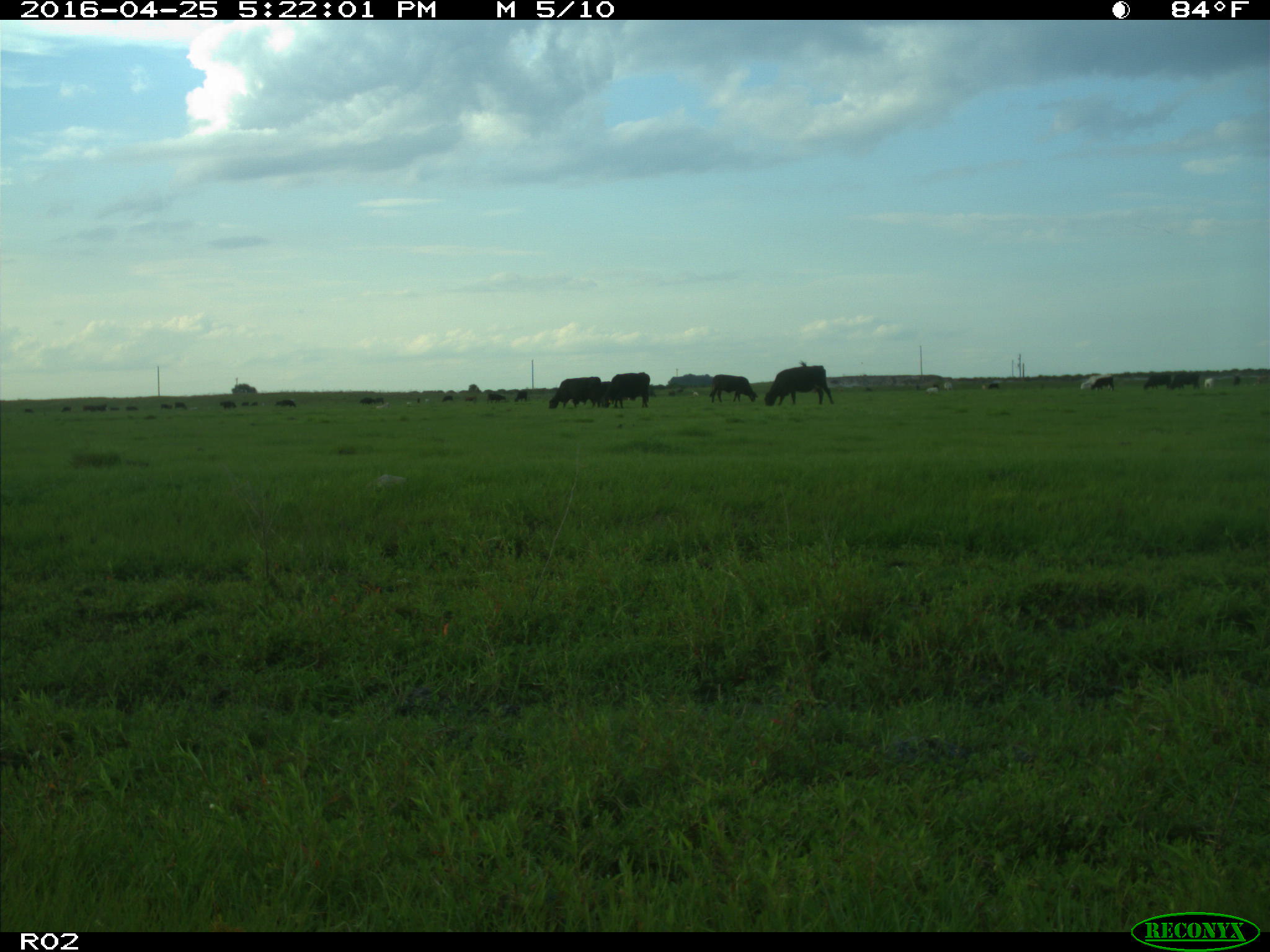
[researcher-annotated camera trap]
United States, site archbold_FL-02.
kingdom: Animalia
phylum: Chordata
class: Mammalia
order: Artiodactyla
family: Bovidae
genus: Bos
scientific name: Bos taurus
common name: domestic cow